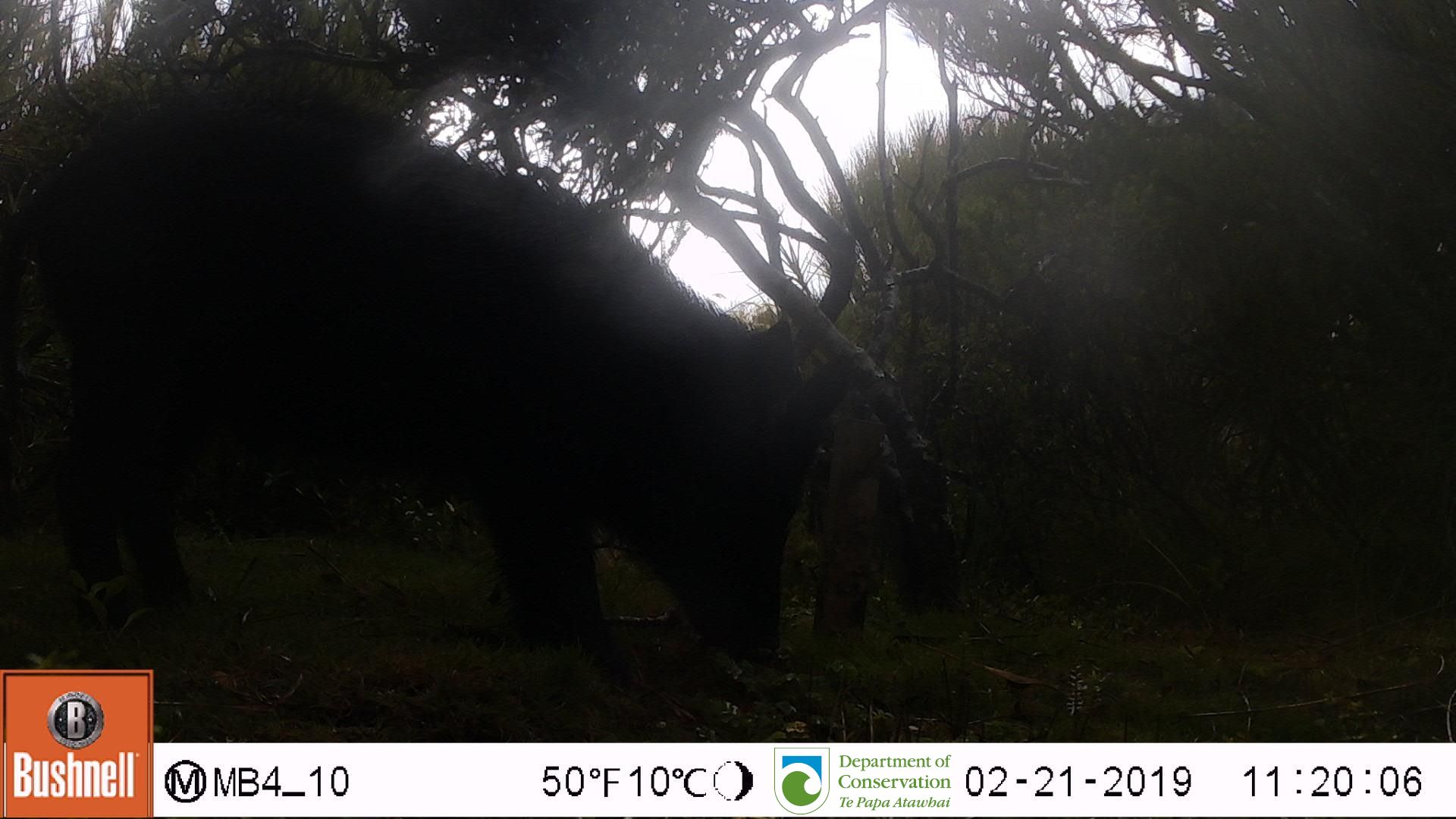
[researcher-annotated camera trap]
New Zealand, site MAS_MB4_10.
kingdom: Animalia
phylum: Chordata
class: Mammalia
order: Artiodactyla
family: Suidae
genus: Sus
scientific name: Sus scrofa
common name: pig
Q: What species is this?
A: Pig (Sus scrofa).